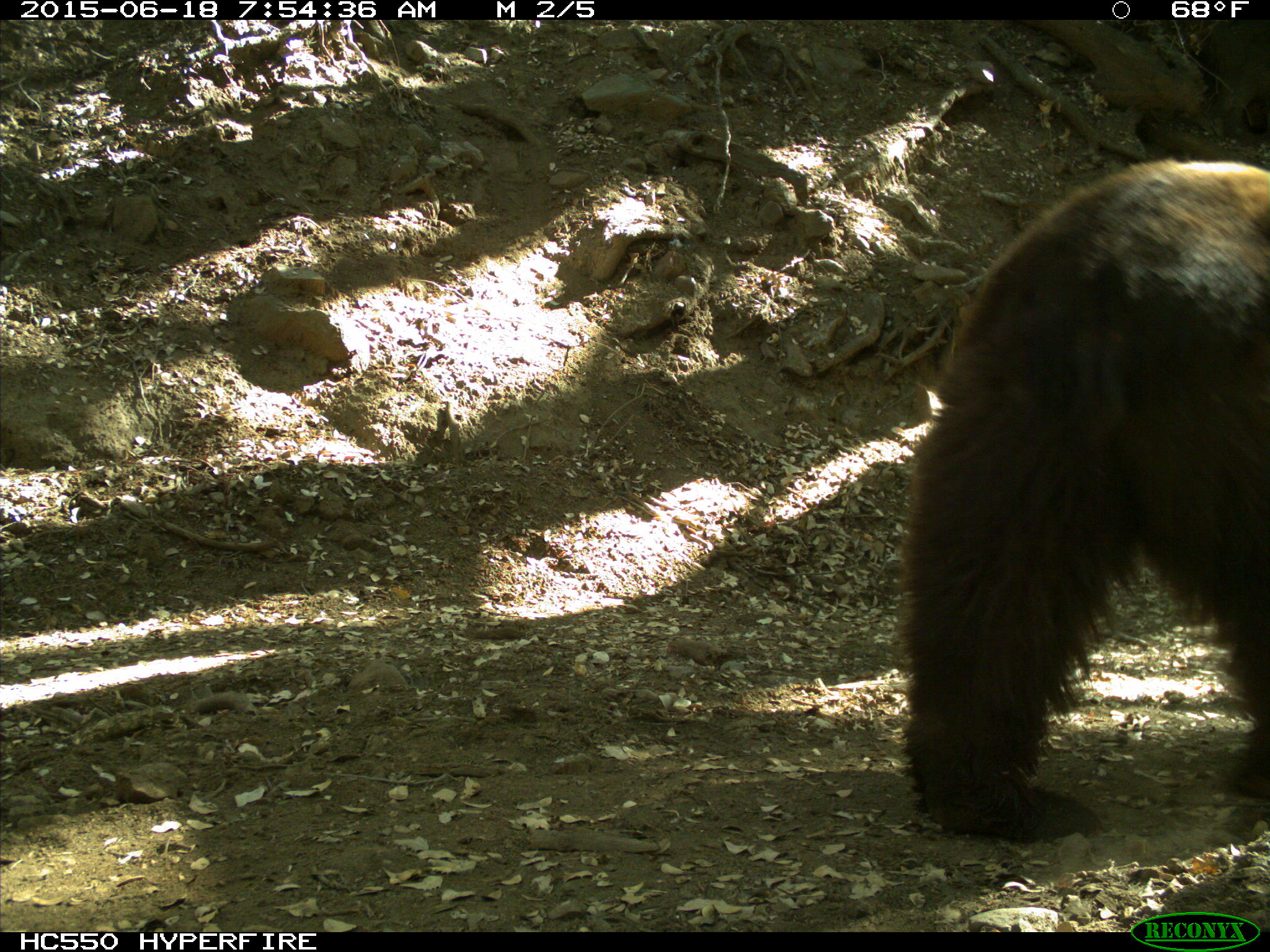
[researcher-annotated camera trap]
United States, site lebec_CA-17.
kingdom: Animalia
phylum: Chordata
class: Mammalia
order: Carnivora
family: Ursidae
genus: Ursus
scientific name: Ursus americanus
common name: american black bear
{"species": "Ursus americanus (american black bear)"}